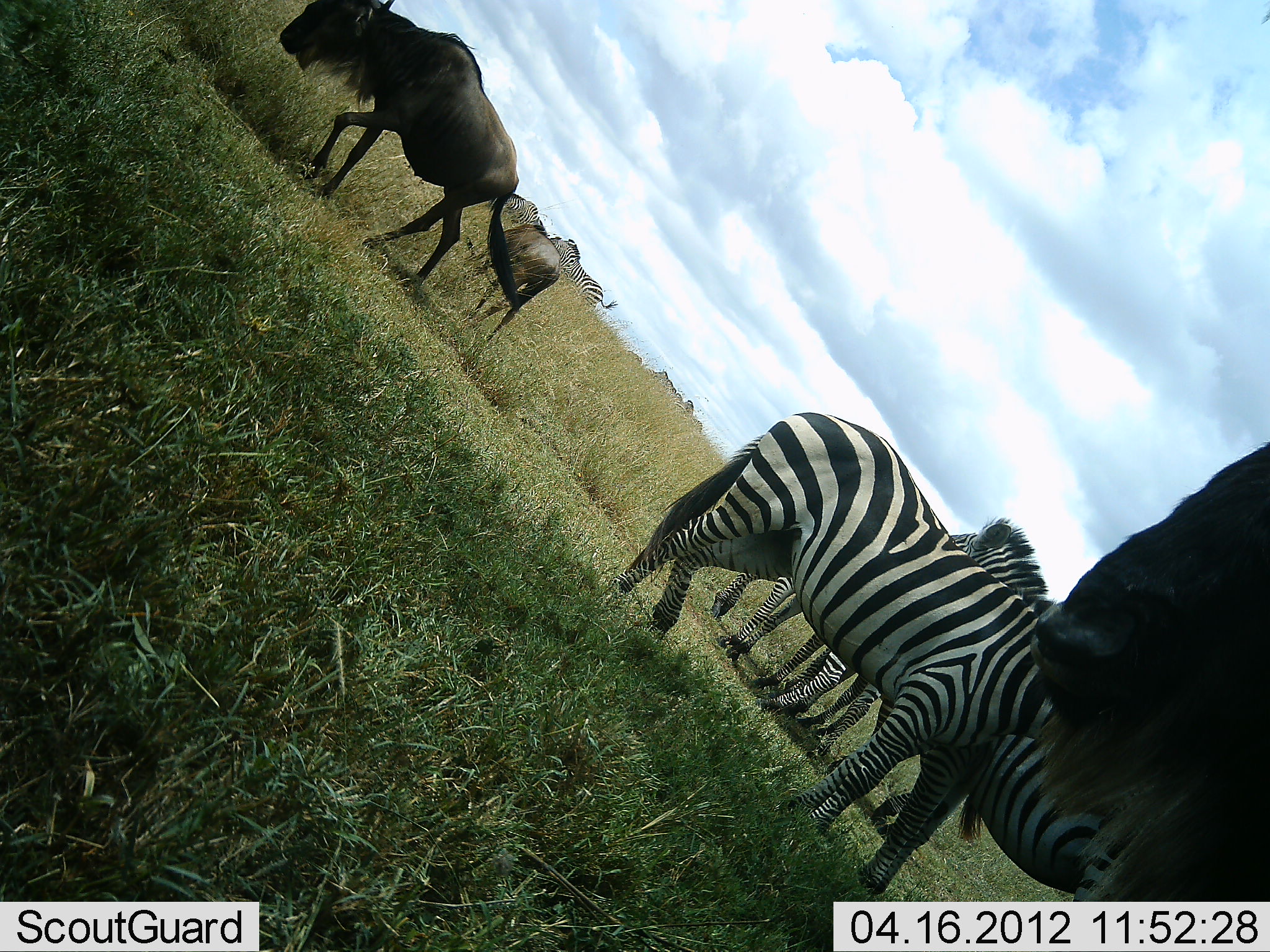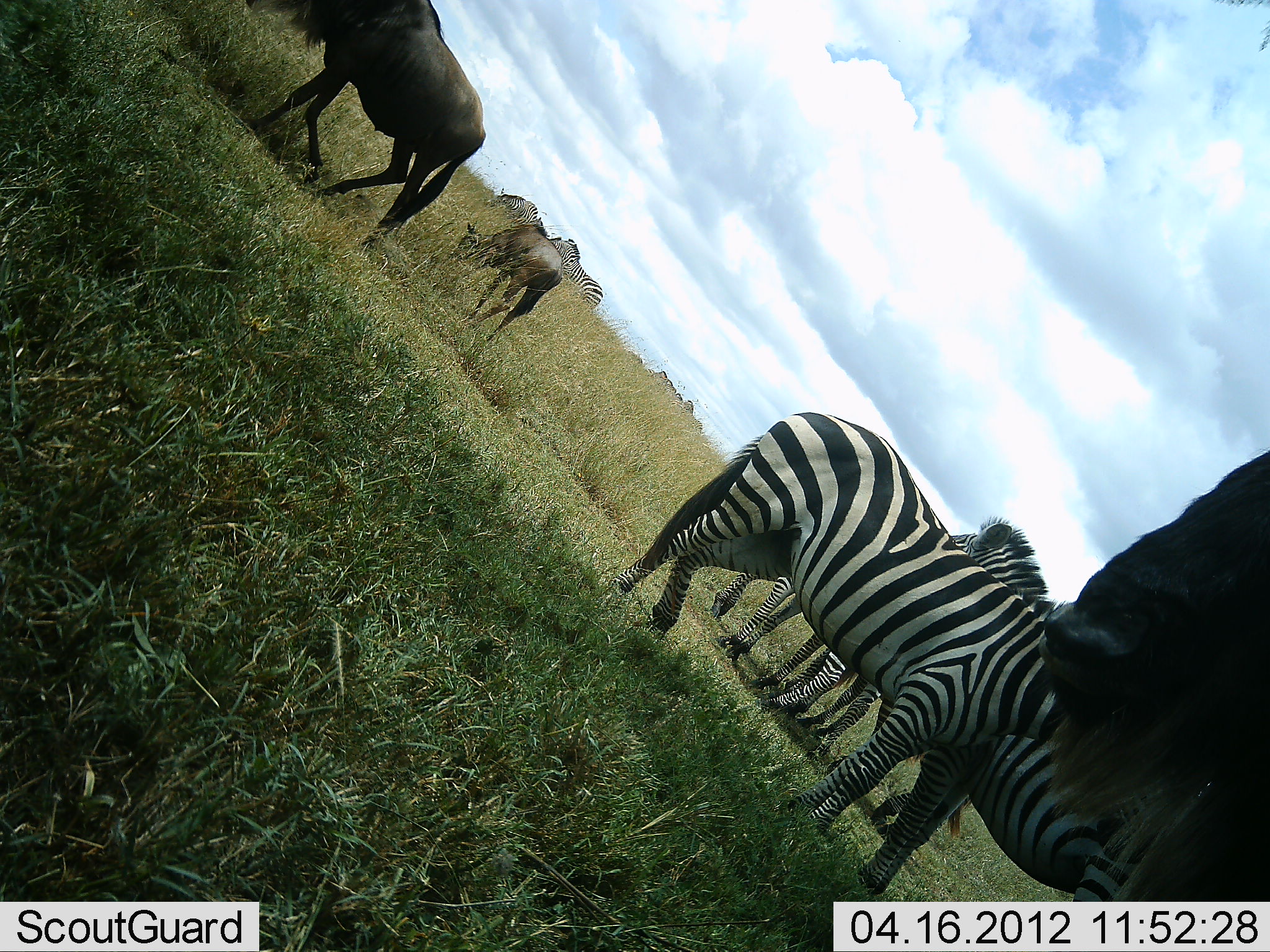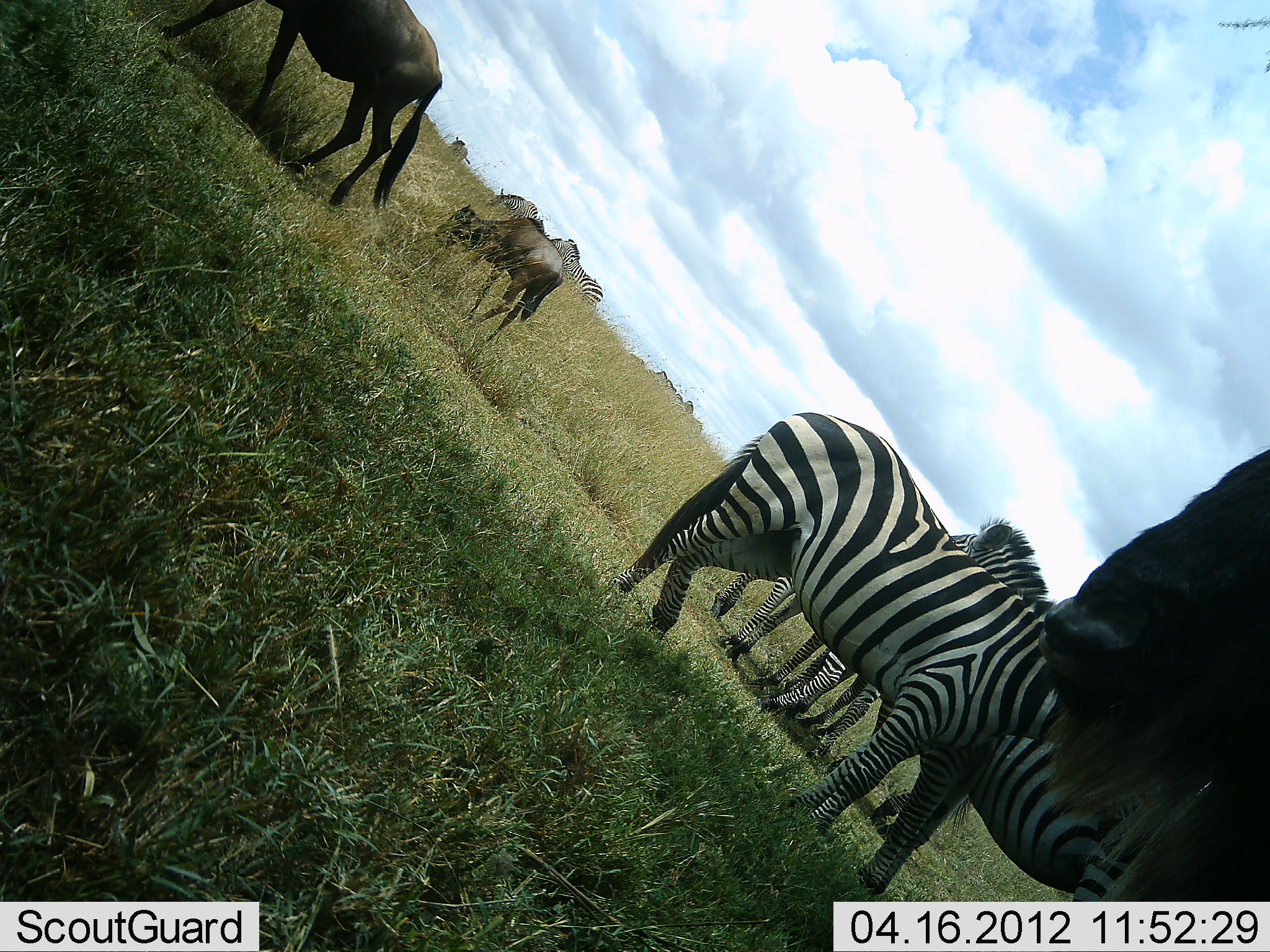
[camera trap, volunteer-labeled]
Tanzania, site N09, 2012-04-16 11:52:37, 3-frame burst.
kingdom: Animalia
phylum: Chordata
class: Mammalia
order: Artiodactyla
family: Bovidae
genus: Connochaetes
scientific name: Connochaetes taurinus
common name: blue wildebeest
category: wildebeest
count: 3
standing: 62%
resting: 0%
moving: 69%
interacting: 0%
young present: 15%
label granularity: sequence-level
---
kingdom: Animalia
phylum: Chordata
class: Mammalia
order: Perissodactyla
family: Equidae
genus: Equus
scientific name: Equus quagga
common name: plains zebra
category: zebra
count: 5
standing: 92%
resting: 0%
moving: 0%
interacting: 0%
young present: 0%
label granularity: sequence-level